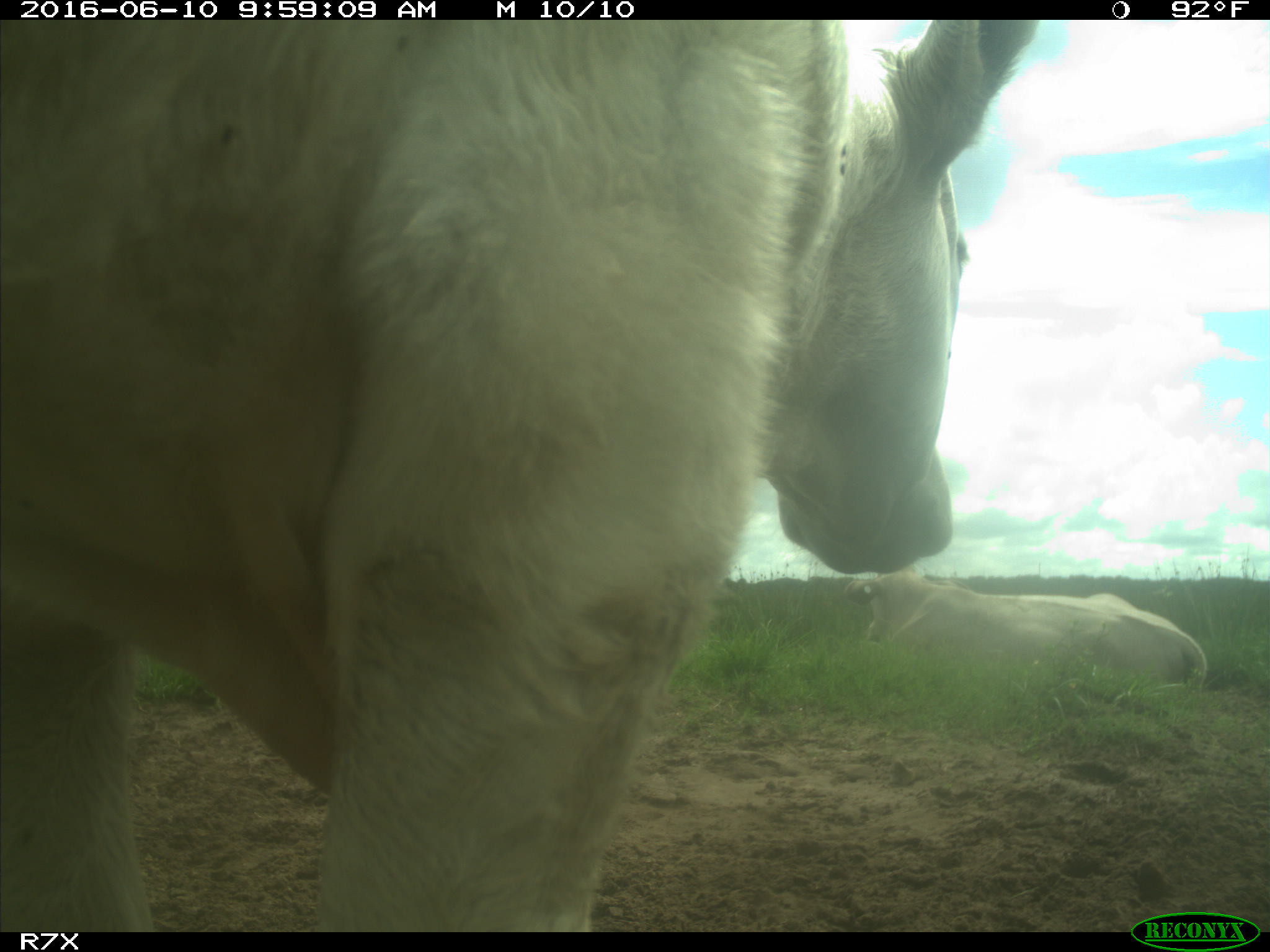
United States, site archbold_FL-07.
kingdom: Animalia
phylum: Chordata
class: Mammalia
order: Artiodactyla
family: Bovidae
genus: Bos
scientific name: Bos taurus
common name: domestic cow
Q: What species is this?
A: Bos taurus (domestic cow).